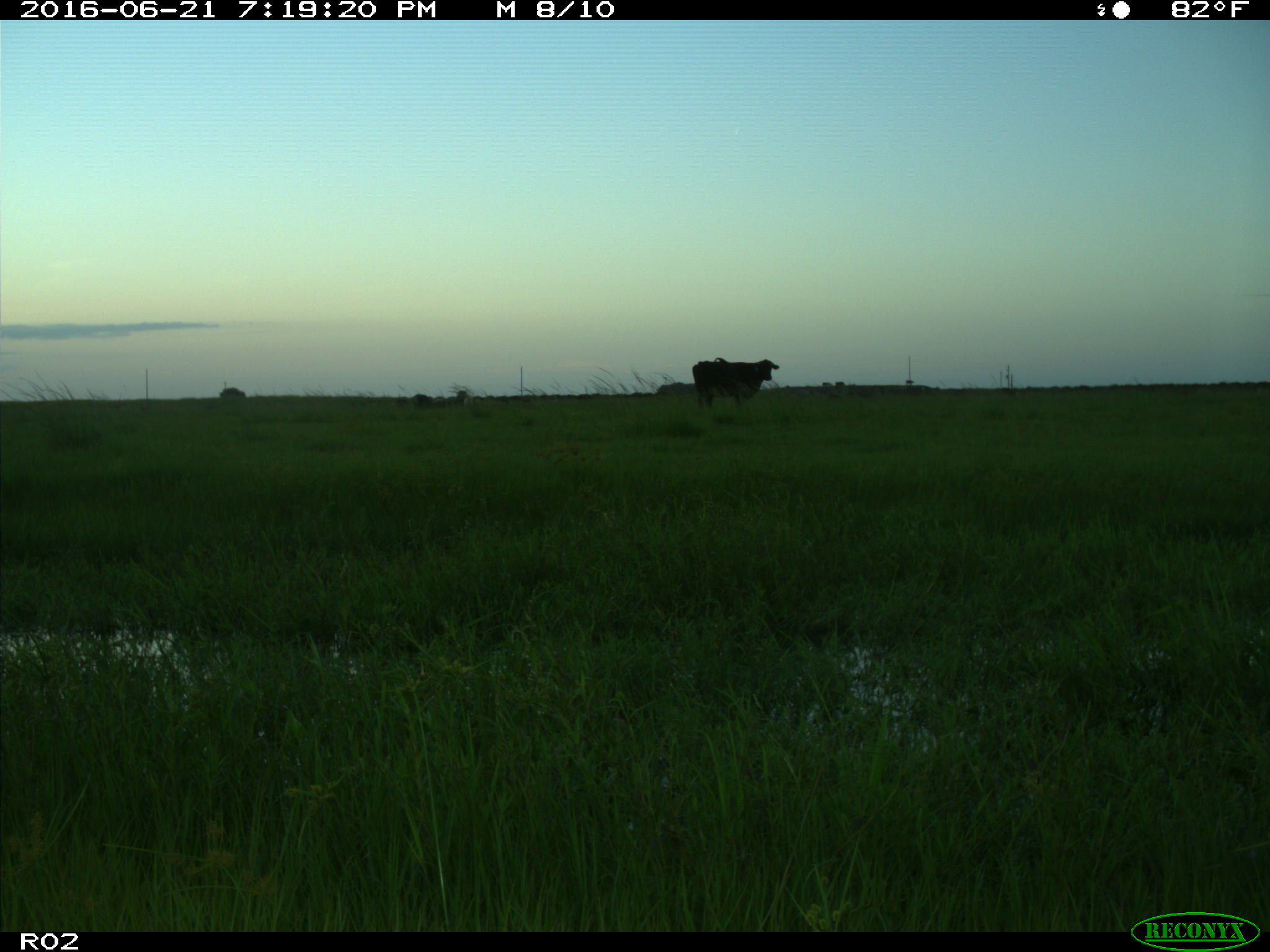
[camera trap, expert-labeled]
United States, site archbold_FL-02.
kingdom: Animalia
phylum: Chordata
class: Mammalia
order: Artiodactyla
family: Bovidae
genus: Bos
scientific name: Bos taurus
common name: domestic cow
Bos taurus (domestic cow).